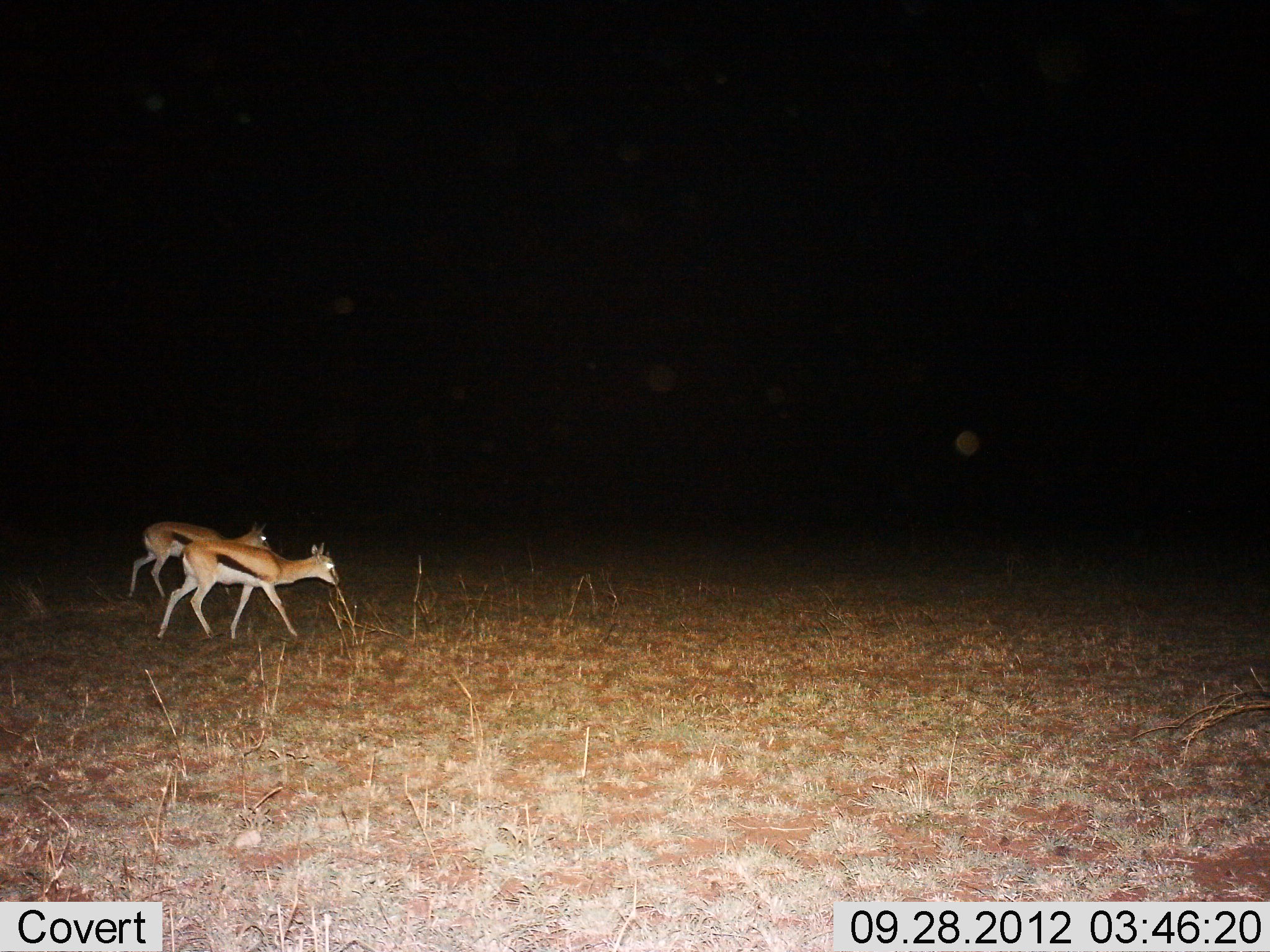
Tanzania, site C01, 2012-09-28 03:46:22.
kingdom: Animalia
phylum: Chordata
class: Mammalia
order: Artiodactyla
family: Bovidae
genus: Eudorcas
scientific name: Eudorcas thomsonii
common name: thomson's gazelle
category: gazellethomsons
Gazellethomsons (thomson's gazelle) (Eudorcas thomsonii), count 2. Behavior (volunteer vote fractions): standing 10%, resting 0%, moving 80%, interacting 0%. Young present (vote fraction): 0%. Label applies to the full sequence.